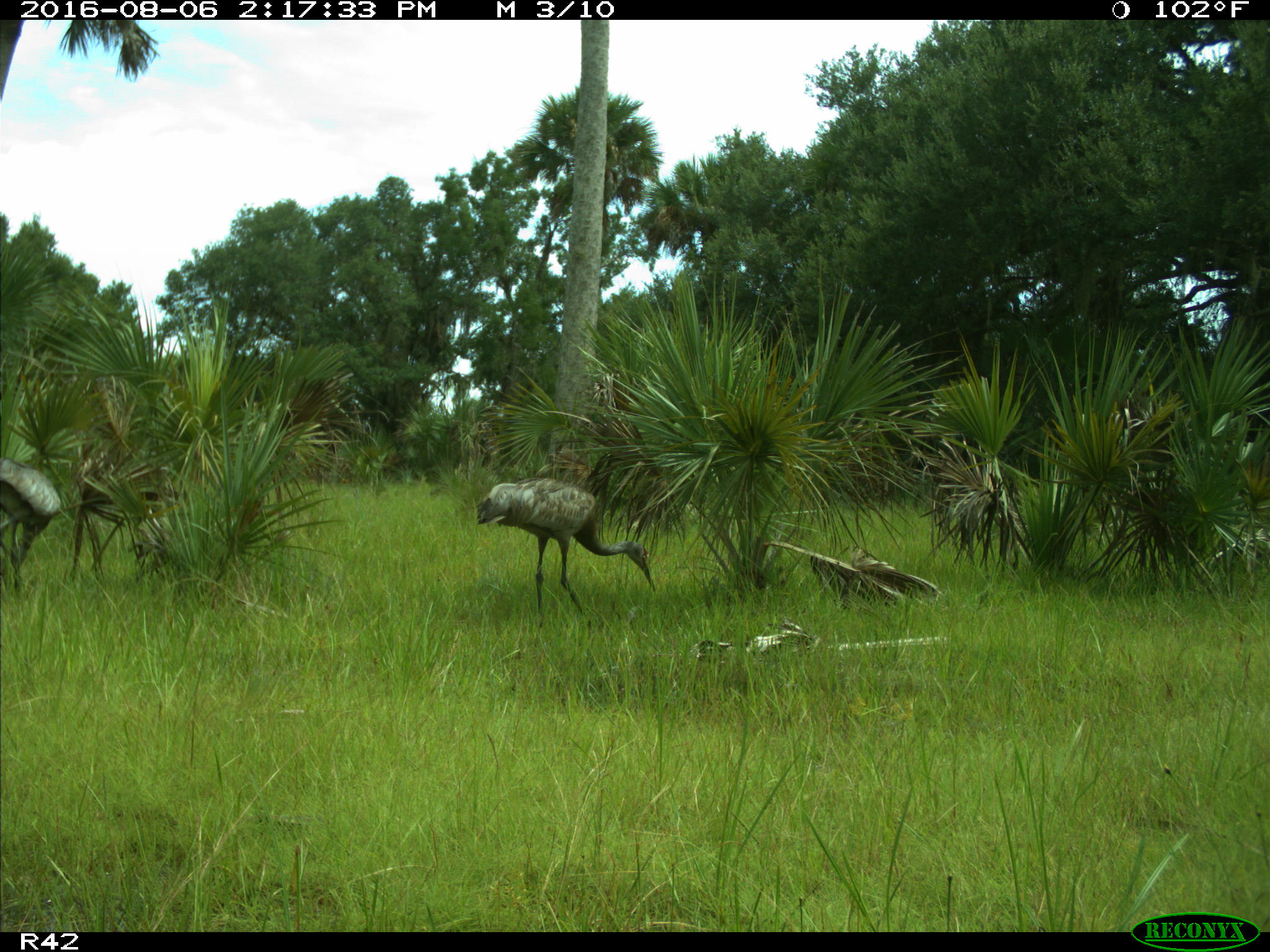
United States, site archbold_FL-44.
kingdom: Animalia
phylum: Chordata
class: Aves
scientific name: Aves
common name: birds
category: unidentified bird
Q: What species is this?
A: Unidentified bird (birds) (Aves).